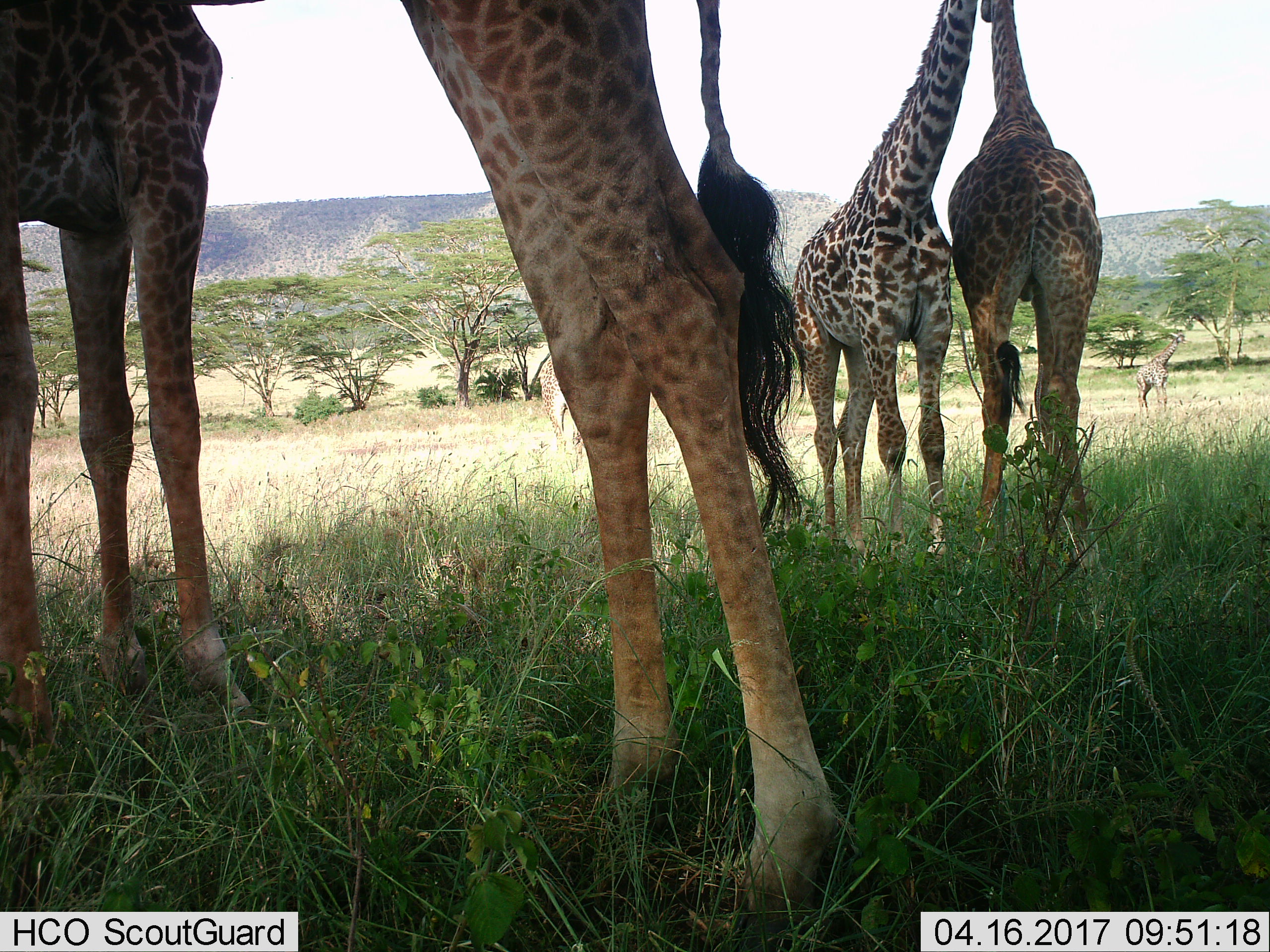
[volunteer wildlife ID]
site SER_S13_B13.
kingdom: Animalia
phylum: Chordata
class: Mammalia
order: Artiodactyla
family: Giraffidae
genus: Giraffa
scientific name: Giraffa camelopardalis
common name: giraffe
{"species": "giraffe (Giraffa camelopardalis)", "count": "6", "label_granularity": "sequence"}